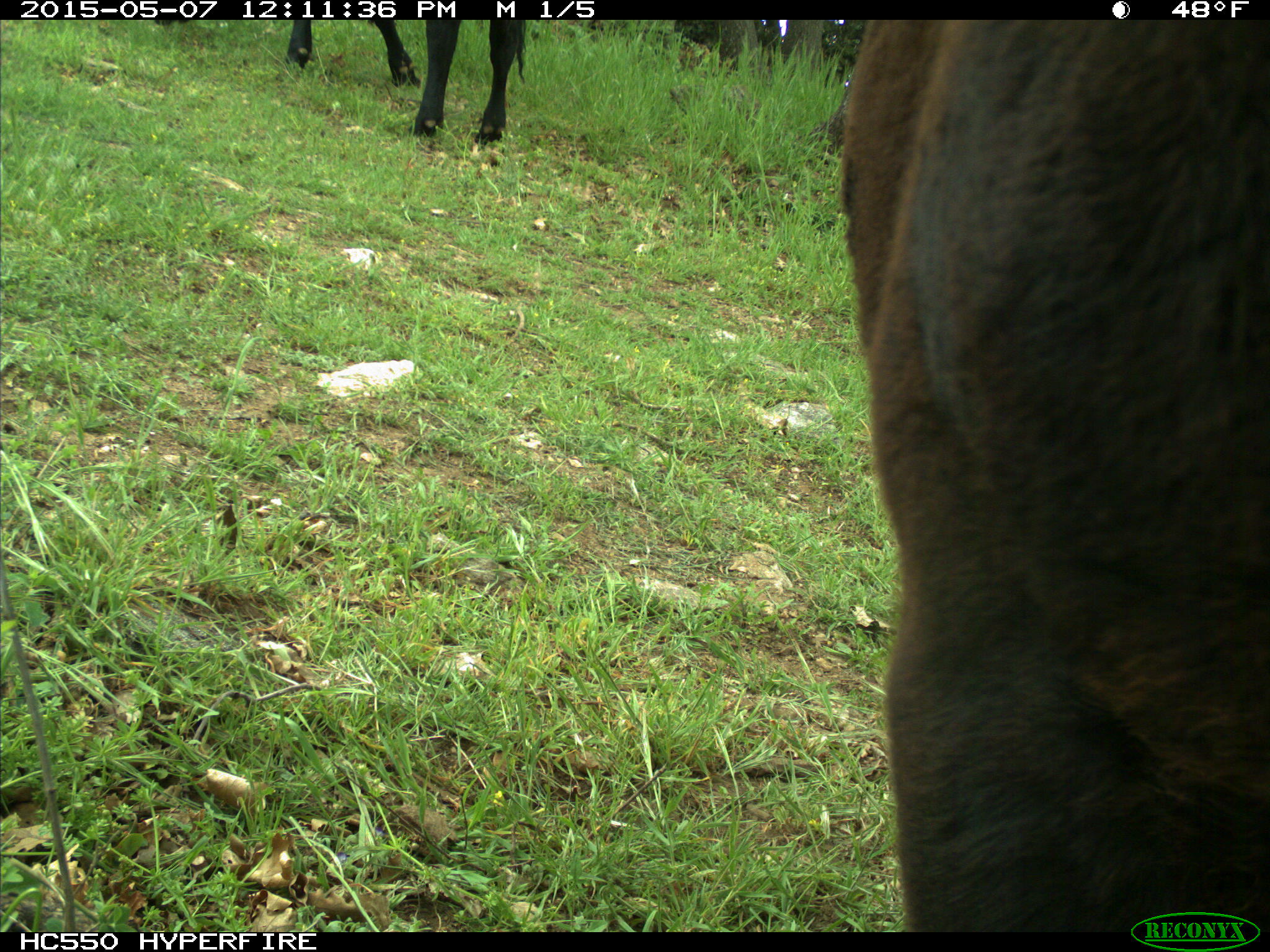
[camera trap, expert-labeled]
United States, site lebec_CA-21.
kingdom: Animalia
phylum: Chordata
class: Mammalia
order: Artiodactyla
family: Bovidae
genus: Bos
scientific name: Bos taurus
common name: domestic cow